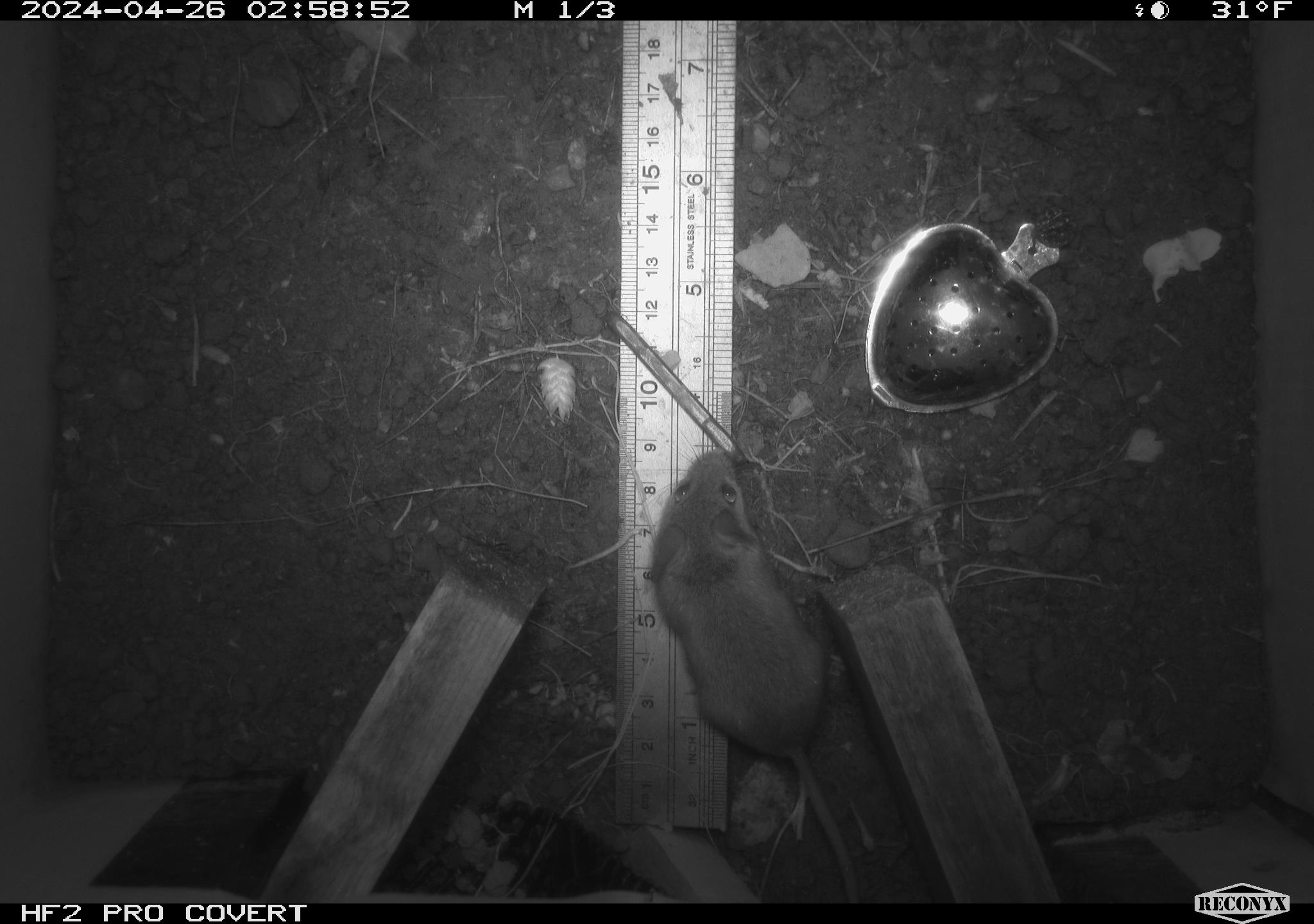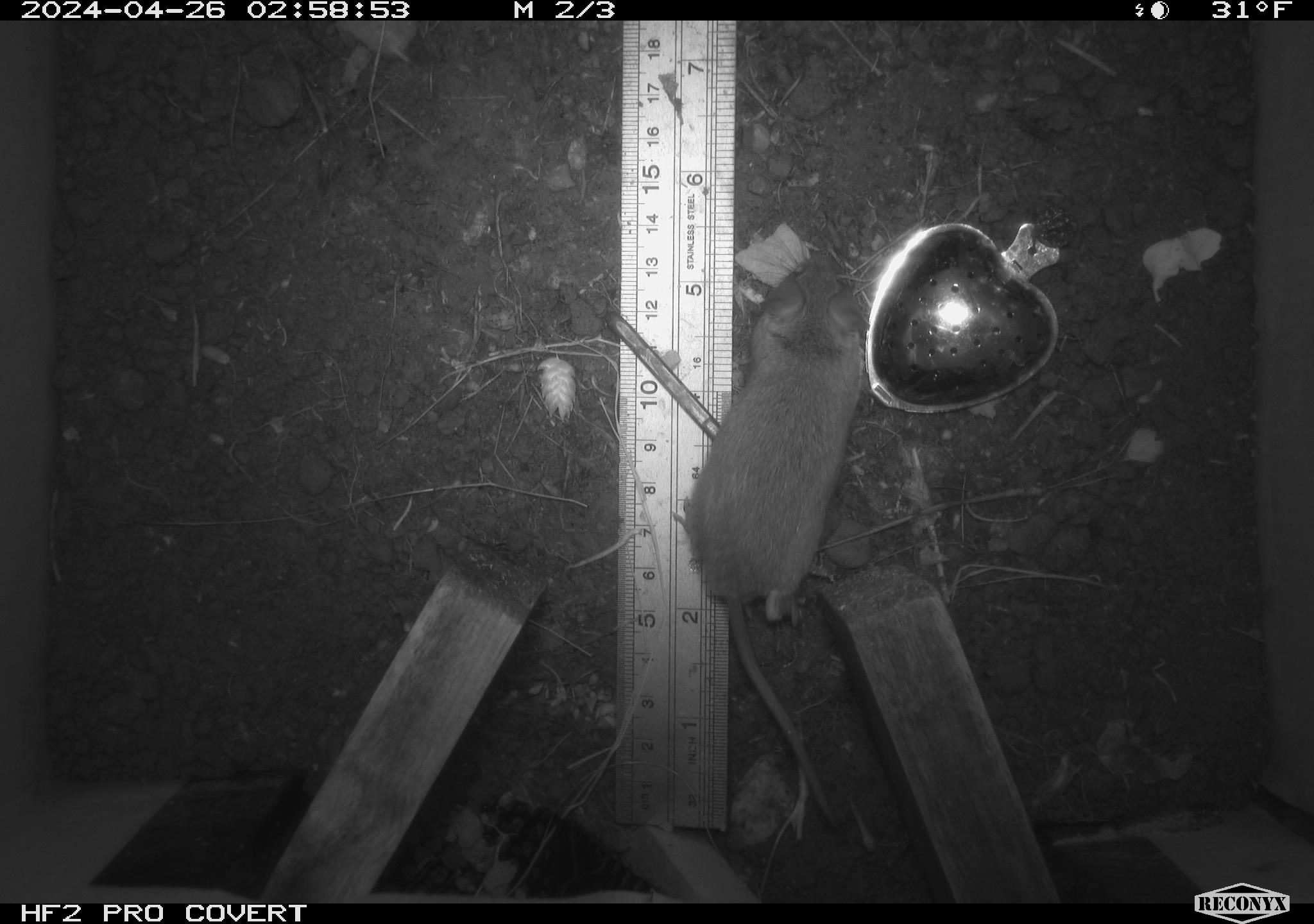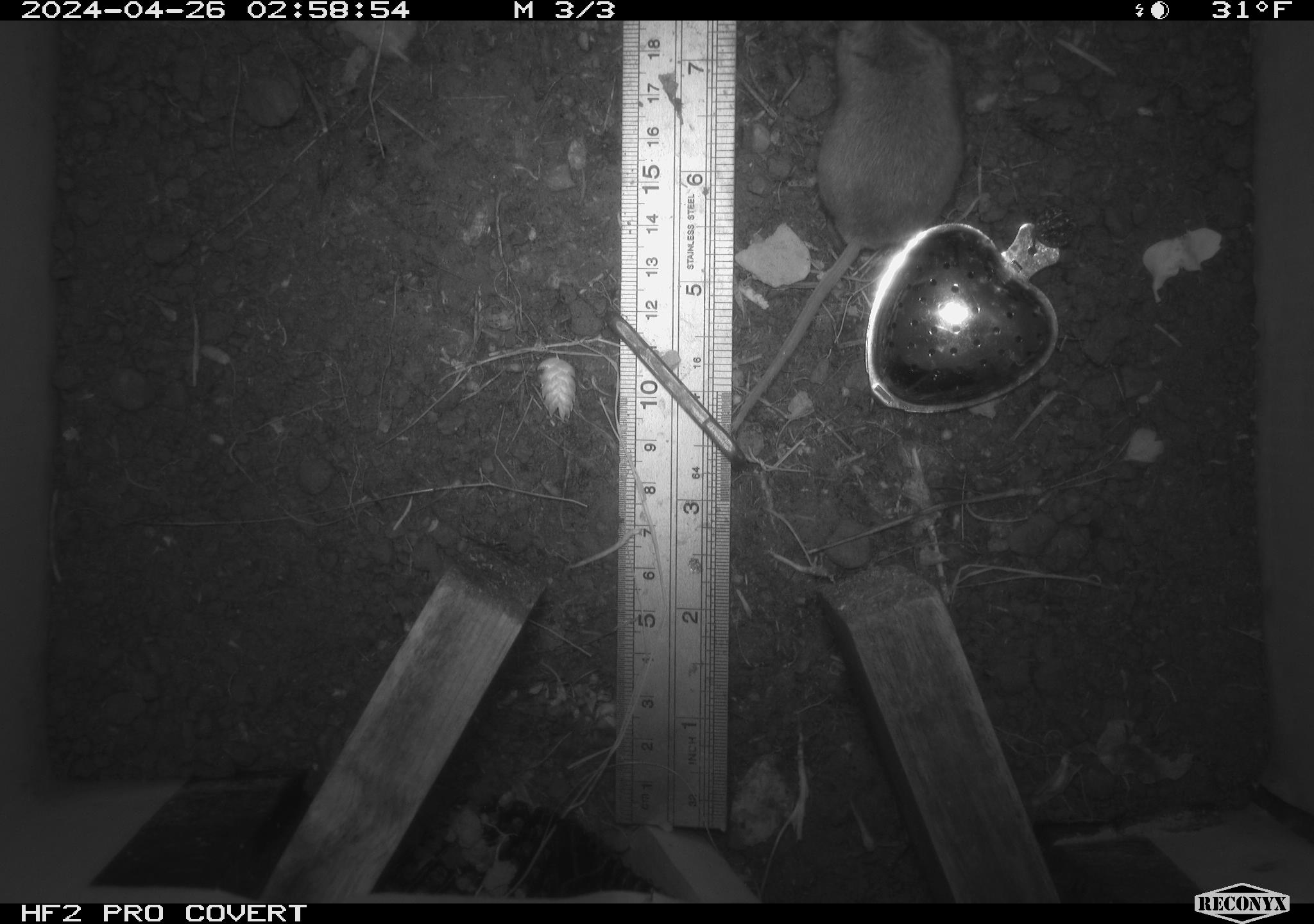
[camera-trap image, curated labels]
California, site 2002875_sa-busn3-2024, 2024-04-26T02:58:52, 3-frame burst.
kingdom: Animalia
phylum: Chordata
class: Mammalia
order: Rodentia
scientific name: Rodentia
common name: mouse species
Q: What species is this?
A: Mouse species (Rodentia).